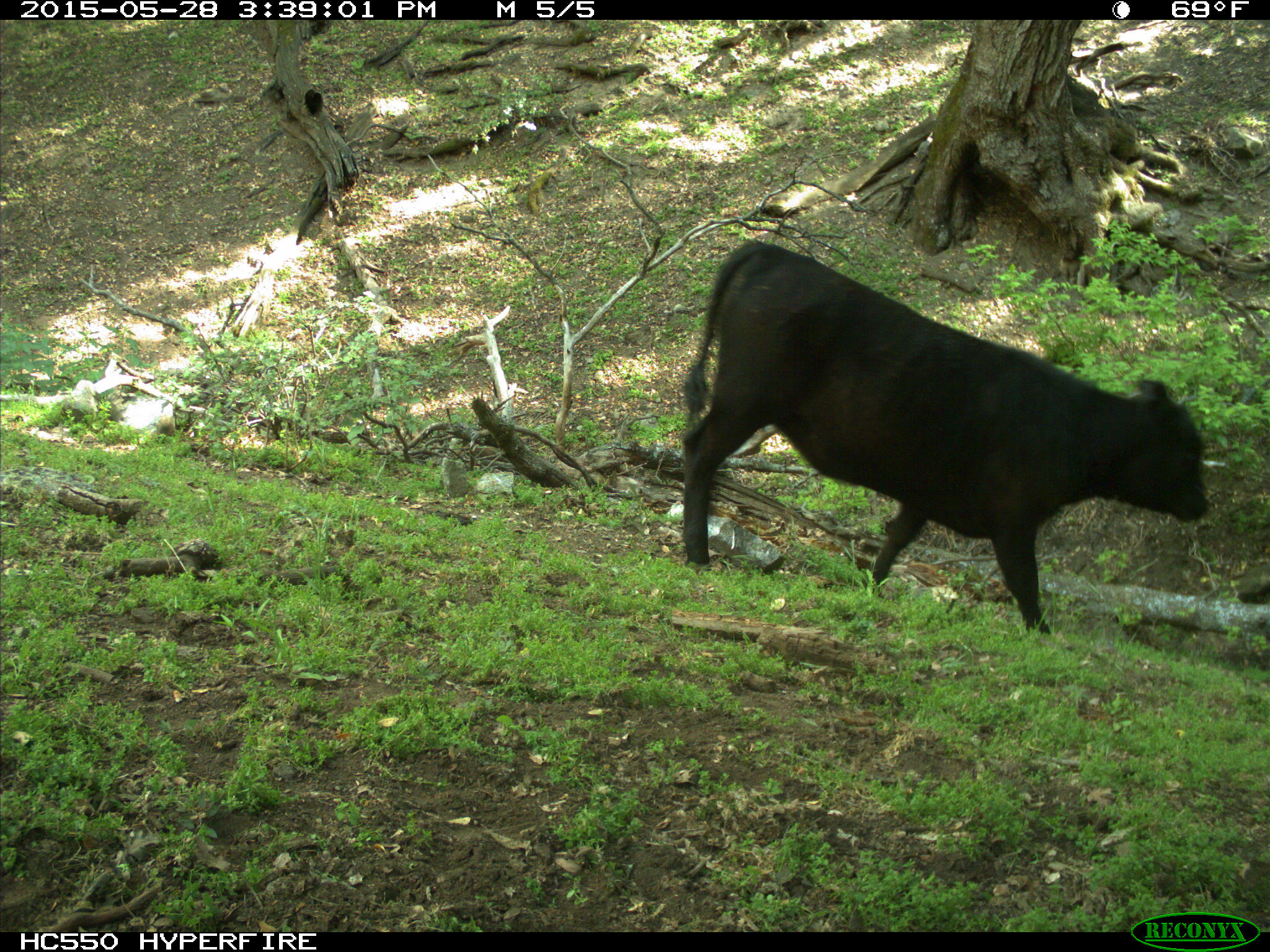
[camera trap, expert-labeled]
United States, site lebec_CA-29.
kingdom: Animalia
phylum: Chordata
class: Mammalia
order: Artiodactyla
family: Bovidae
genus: Bos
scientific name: Bos taurus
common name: domestic cow